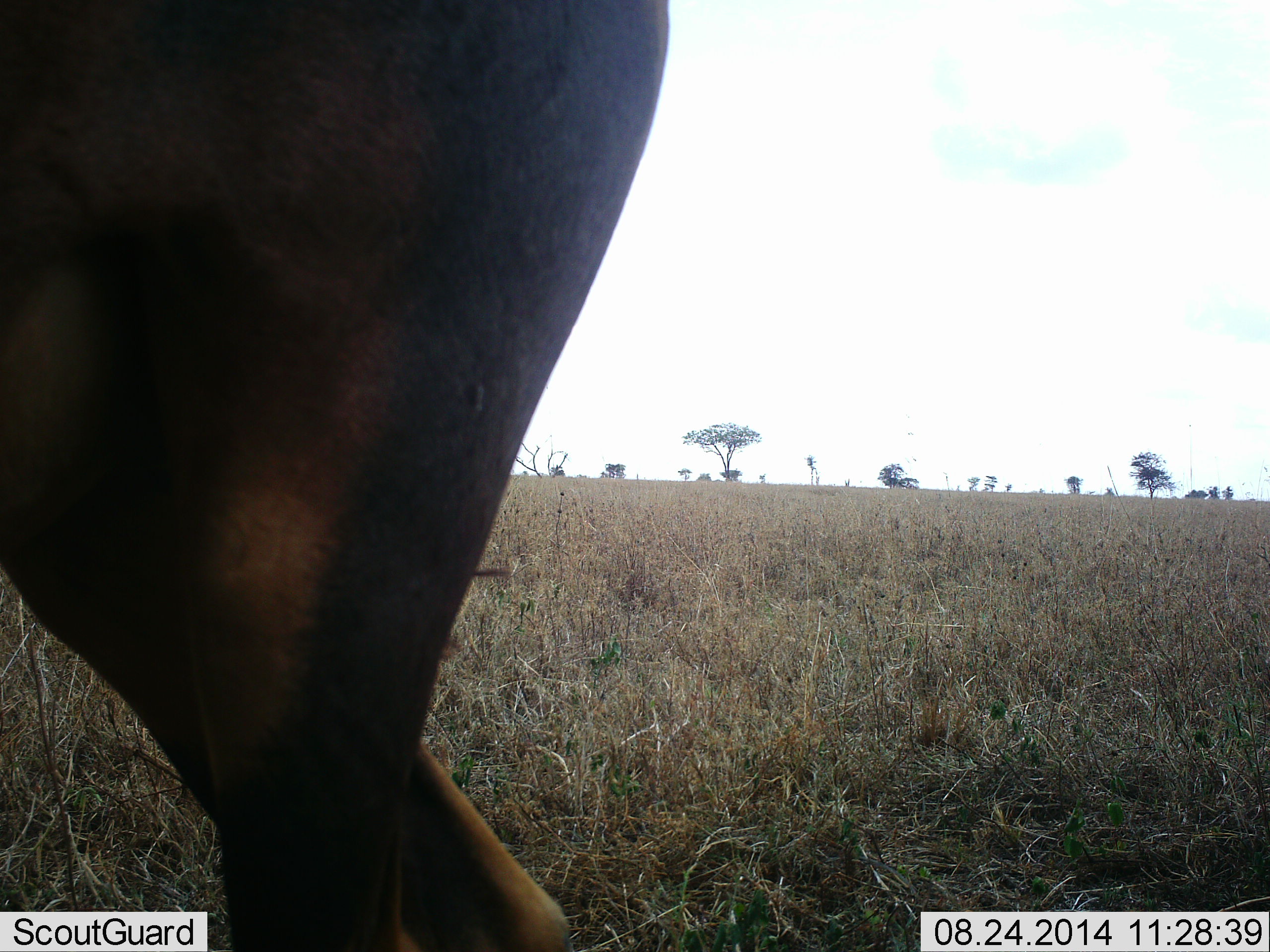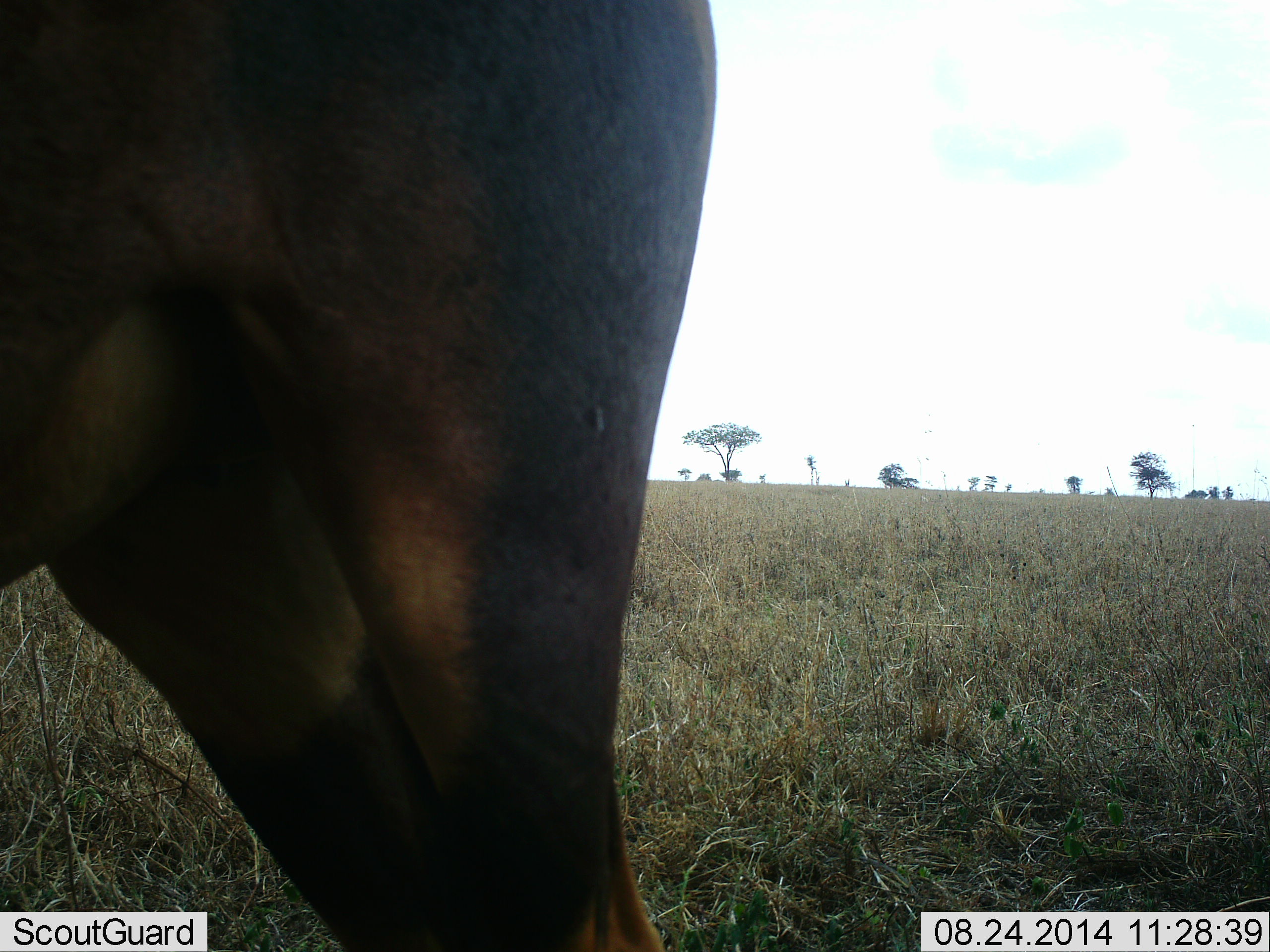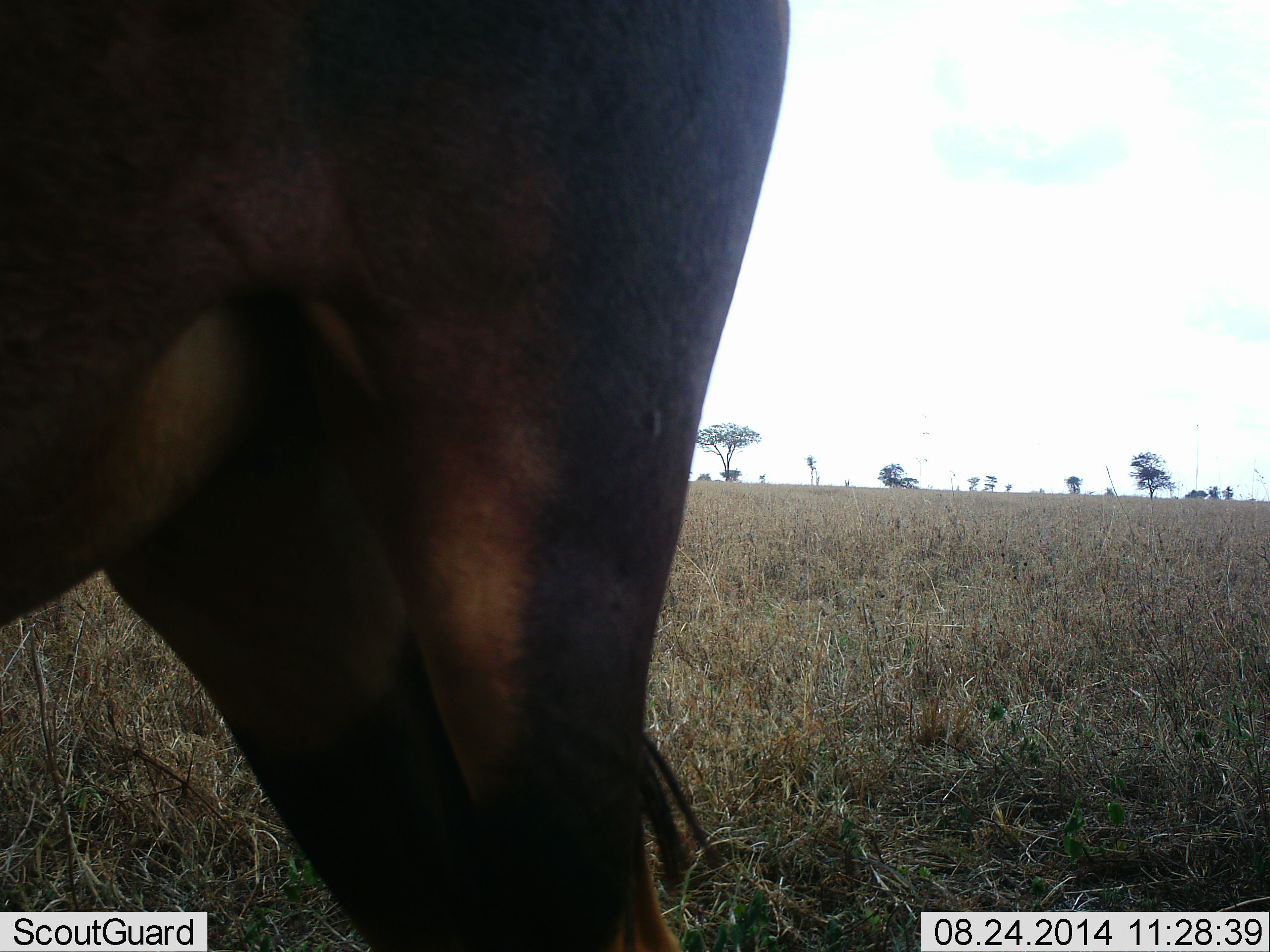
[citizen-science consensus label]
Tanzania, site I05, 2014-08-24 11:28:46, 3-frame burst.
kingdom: Animalia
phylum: Chordata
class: Mammalia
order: Artiodactyla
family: Bovidae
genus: Damaliscus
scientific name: Damaliscus lunatus jimela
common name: topi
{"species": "topi (Damaliscus lunatus jimela)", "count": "1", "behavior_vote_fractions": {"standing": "86%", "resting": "0%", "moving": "14%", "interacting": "0%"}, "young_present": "0%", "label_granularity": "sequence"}